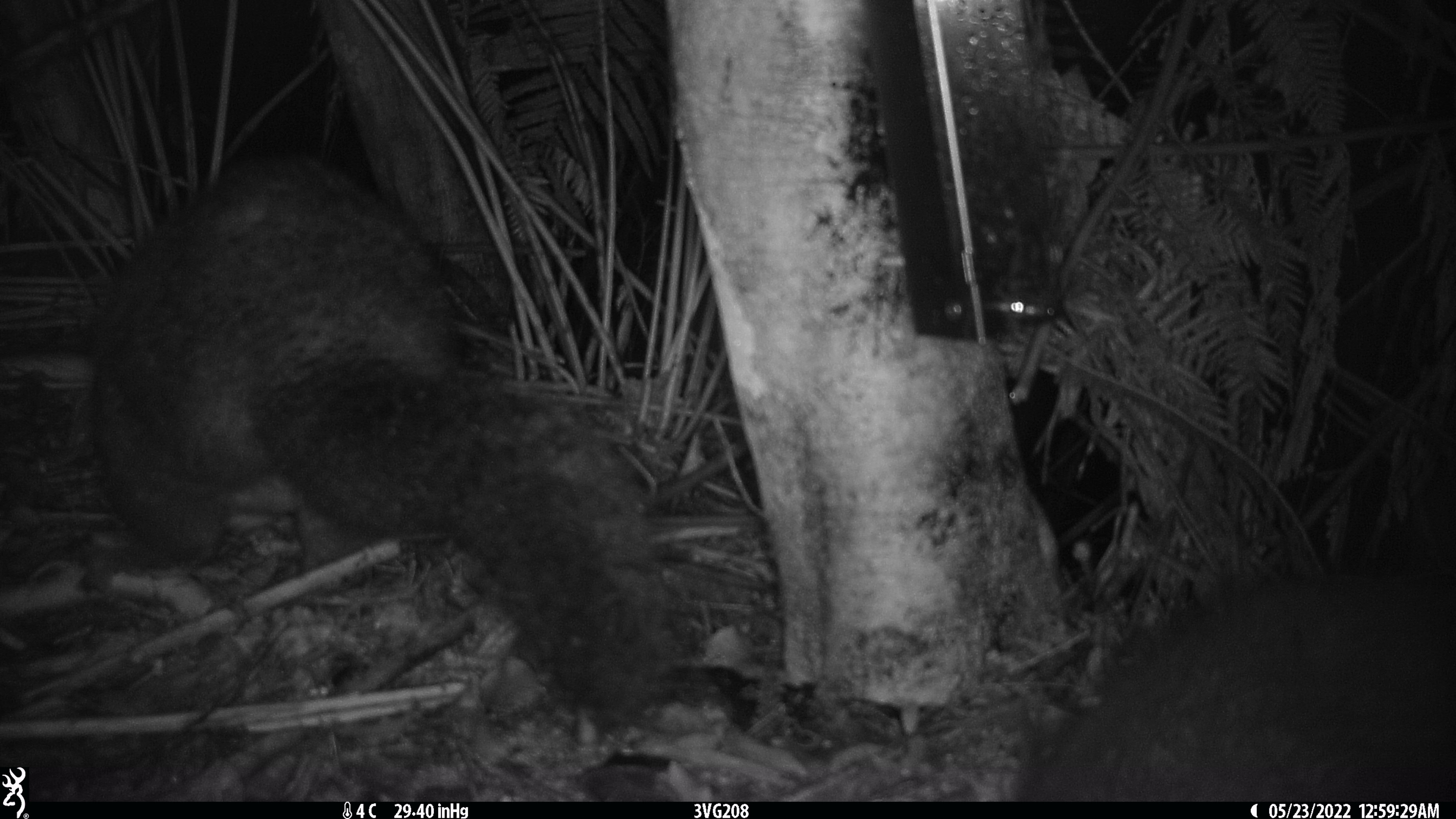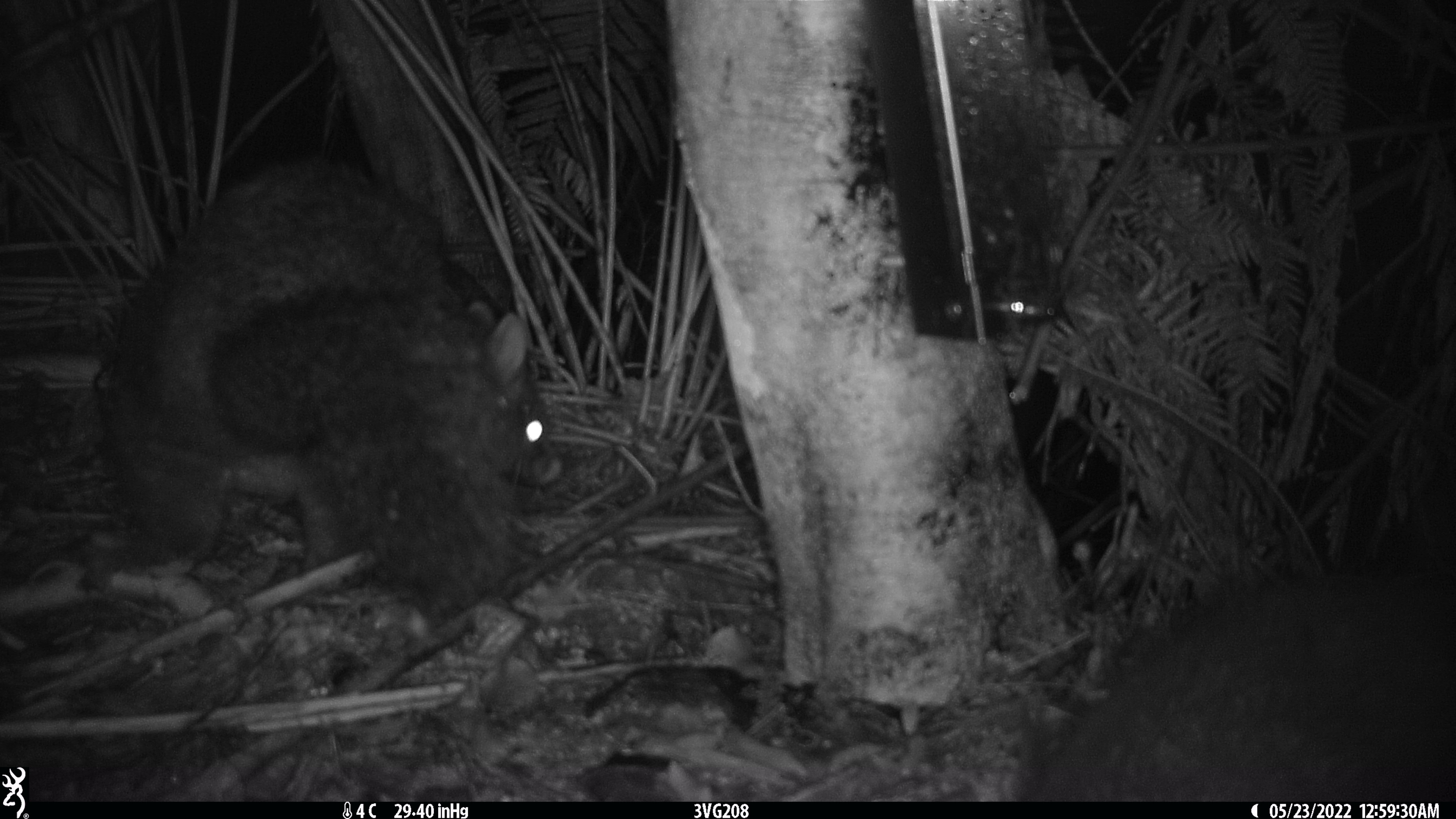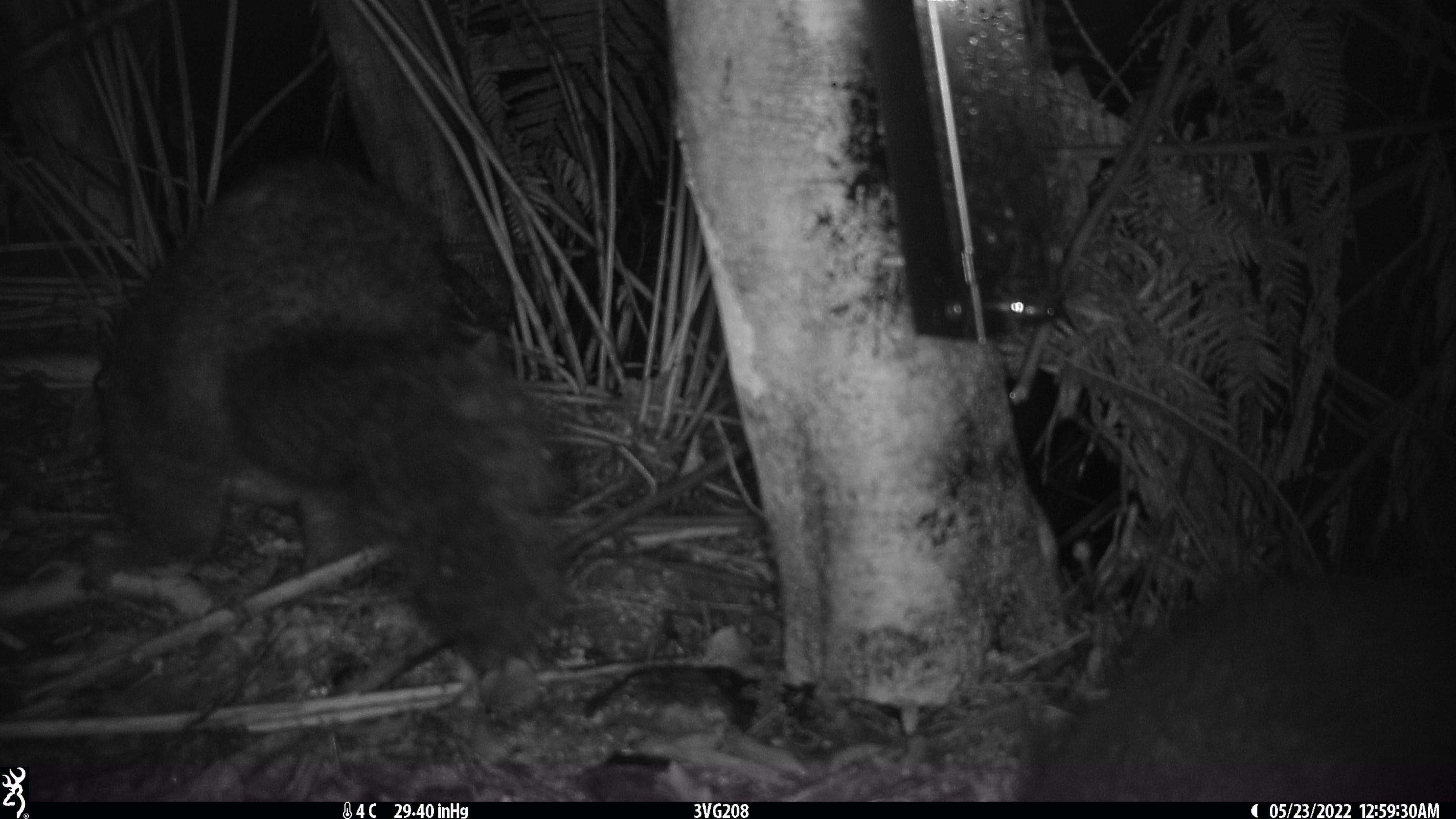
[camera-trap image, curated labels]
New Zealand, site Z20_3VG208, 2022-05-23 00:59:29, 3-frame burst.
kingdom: Animalia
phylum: Chordata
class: Mammalia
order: Diprotodontia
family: Phalangeridae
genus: Trichosurus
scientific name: Trichosurus vulpecula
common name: common brushtail possum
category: possum